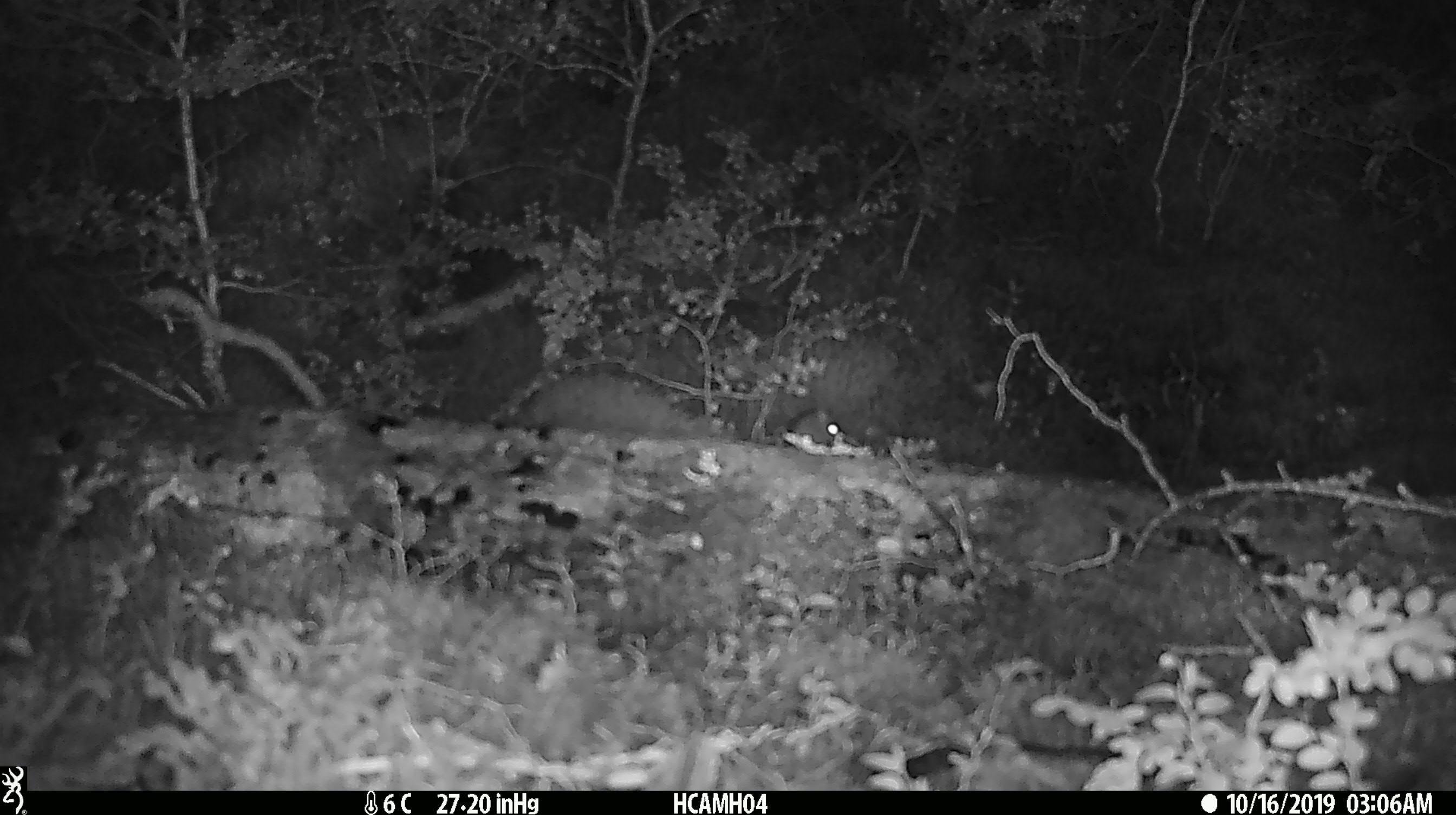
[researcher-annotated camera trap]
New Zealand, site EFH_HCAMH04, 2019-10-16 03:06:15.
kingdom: Animalia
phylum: Chordata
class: Mammalia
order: Rodentia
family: Muridae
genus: Mus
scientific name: Mus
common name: mouse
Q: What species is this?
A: Mouse (Mus).